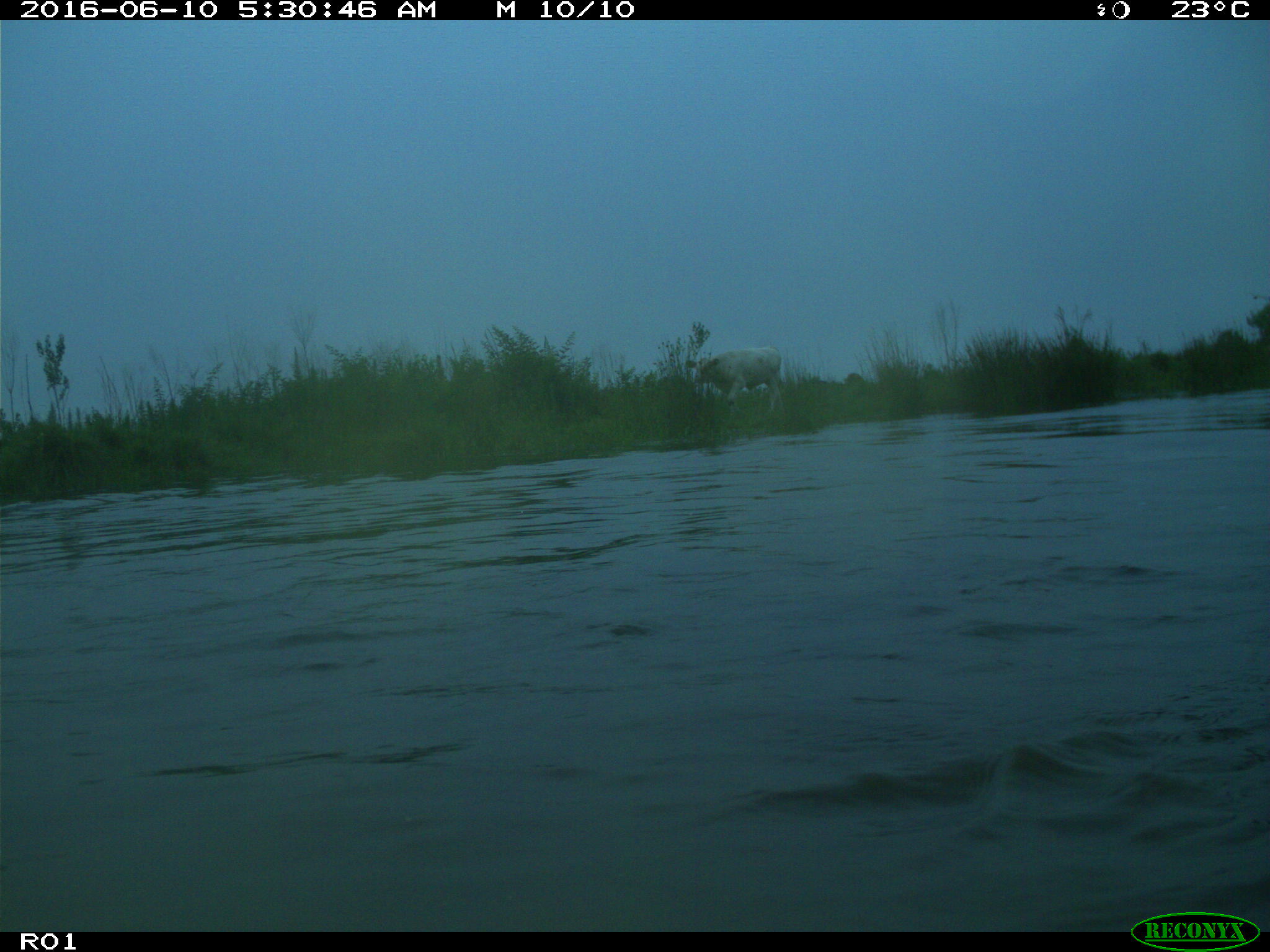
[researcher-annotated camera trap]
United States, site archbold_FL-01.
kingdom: Animalia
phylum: Chordata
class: Mammalia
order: Artiodactyla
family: Bovidae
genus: Bos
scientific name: Bos taurus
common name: domestic cow